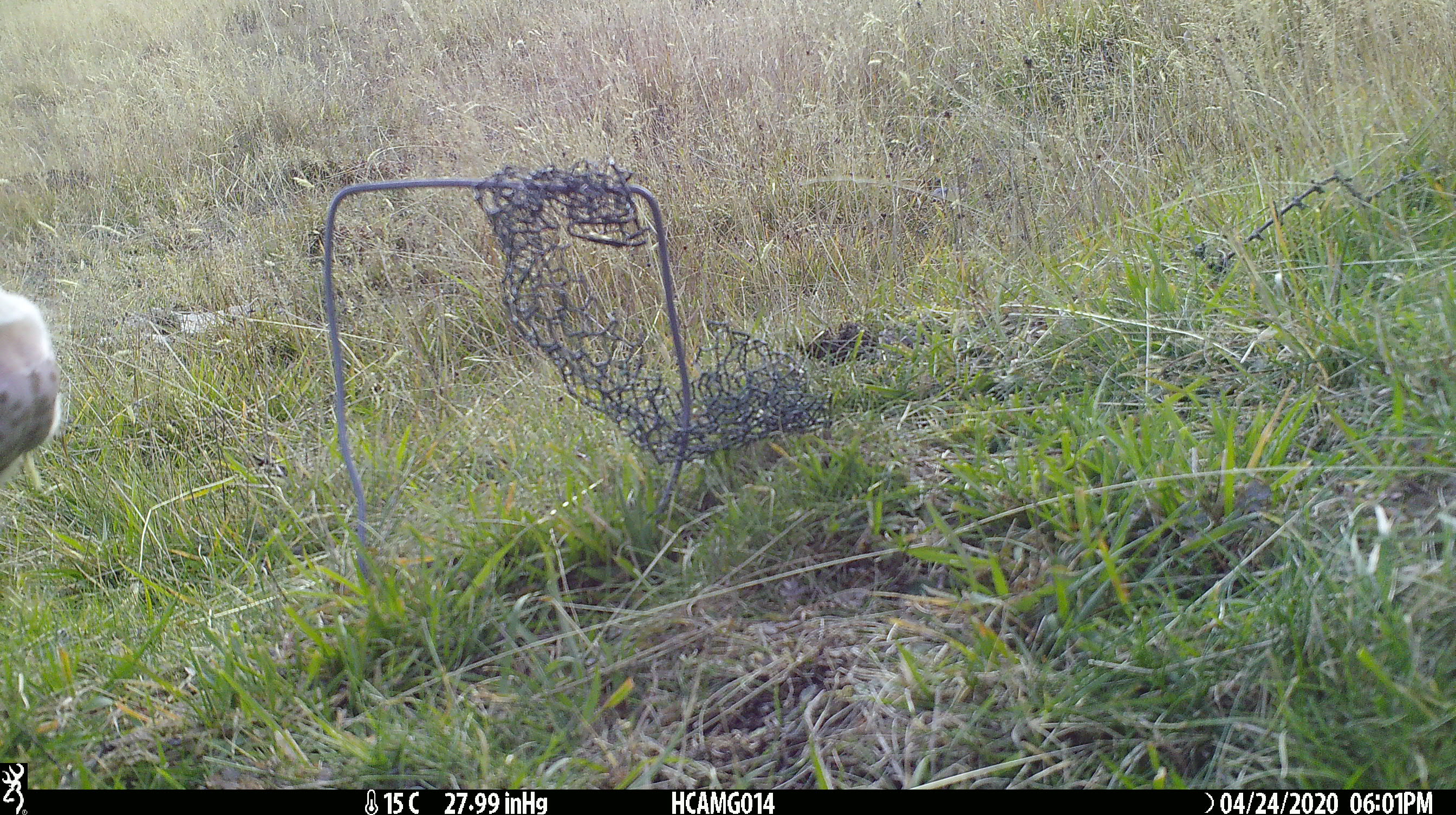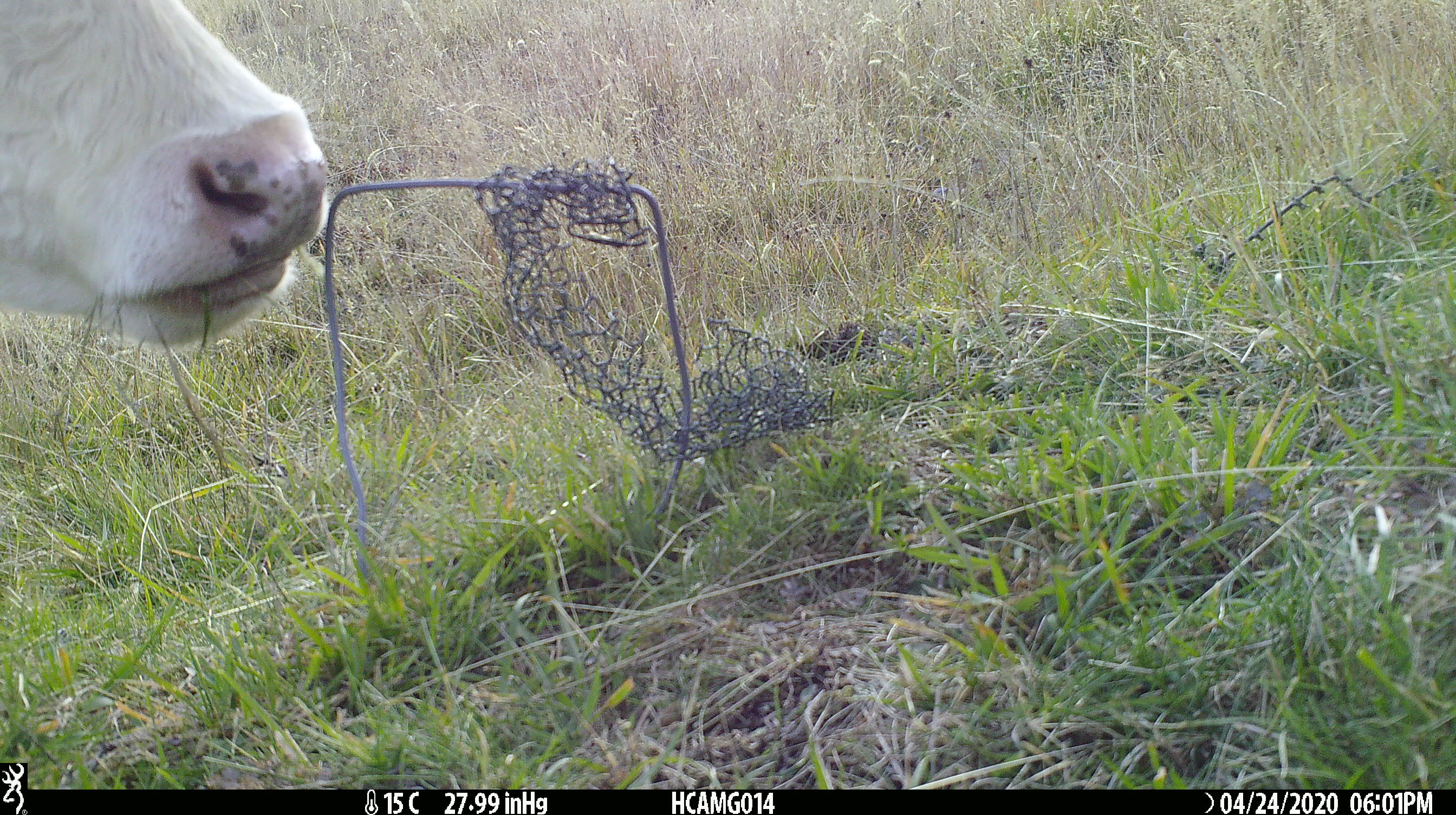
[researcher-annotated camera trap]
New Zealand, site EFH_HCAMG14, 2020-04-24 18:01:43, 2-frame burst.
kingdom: Animalia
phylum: Chordata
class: Mammalia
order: Artiodactyla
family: Bovidae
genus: Bos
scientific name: Bos taurus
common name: domestic cow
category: cow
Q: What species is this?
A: Cow (domestic cow) (Bos taurus).